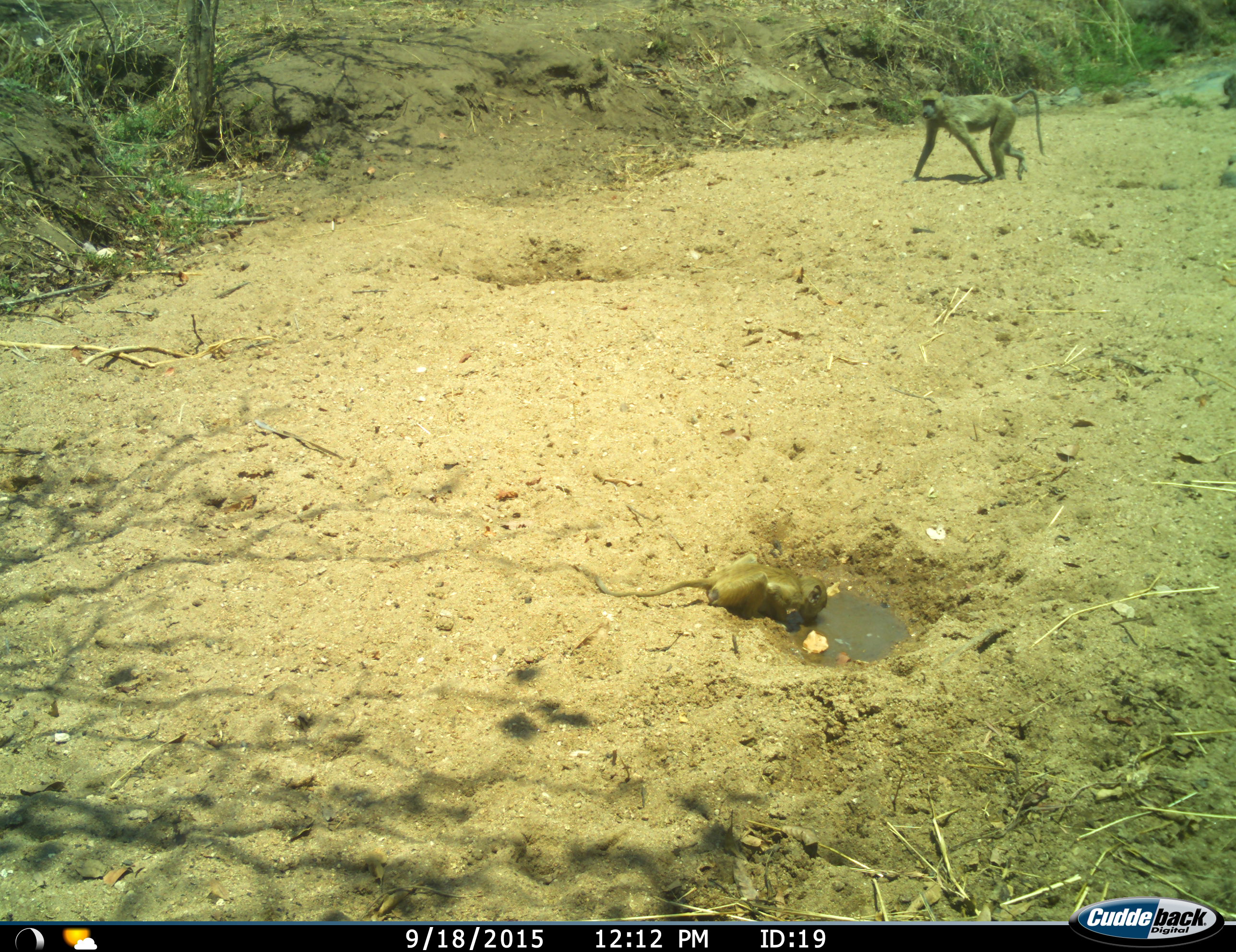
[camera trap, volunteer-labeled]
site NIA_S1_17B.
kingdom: Animalia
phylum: Chordata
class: Mammalia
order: Primates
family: Cercopithecidae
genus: Papio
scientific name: Papio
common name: baboon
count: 2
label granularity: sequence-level